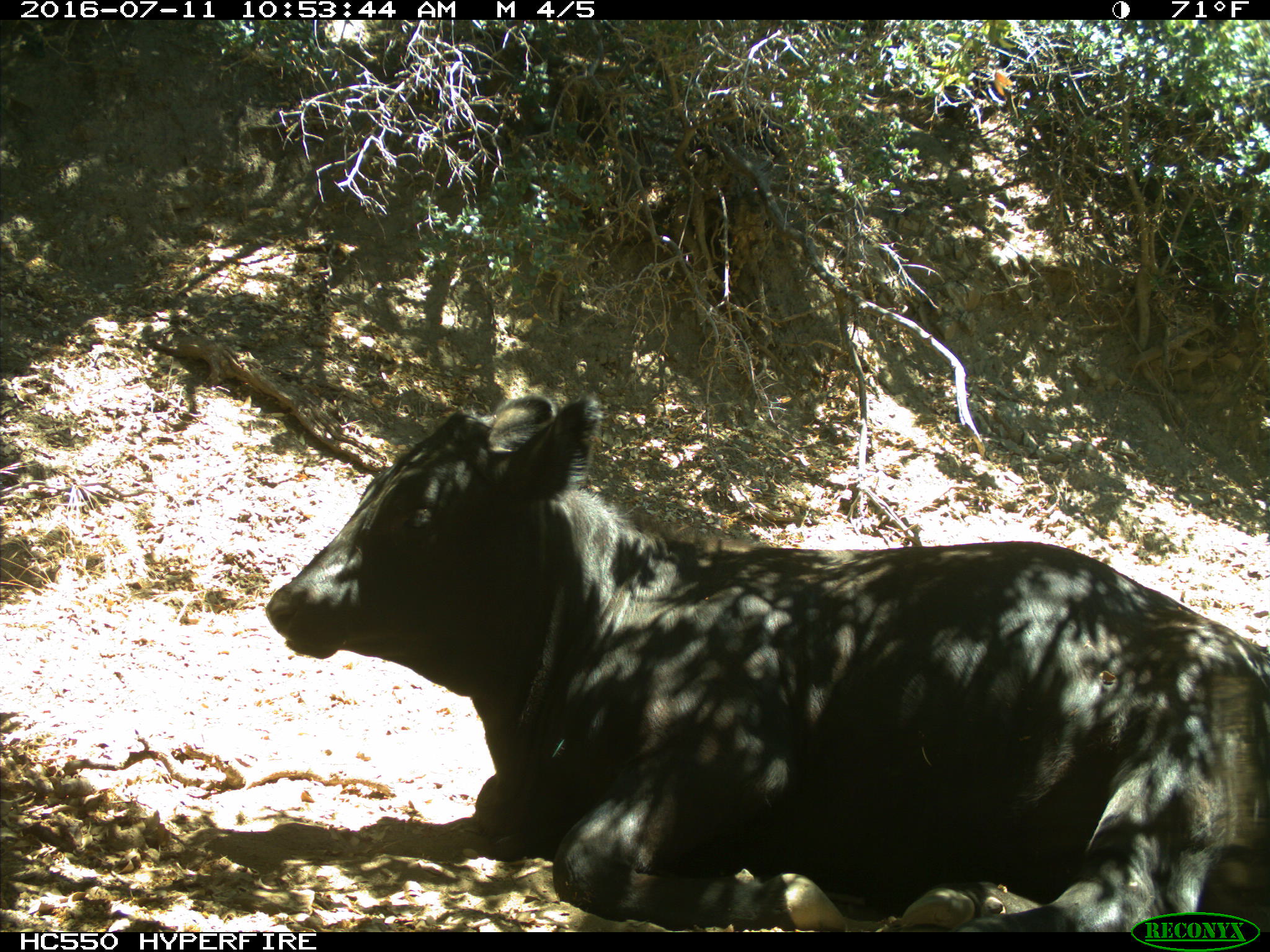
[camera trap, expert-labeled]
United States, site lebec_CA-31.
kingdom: Animalia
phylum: Chordata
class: Mammalia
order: Artiodactyla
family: Bovidae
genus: Bos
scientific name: Bos taurus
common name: domestic cow